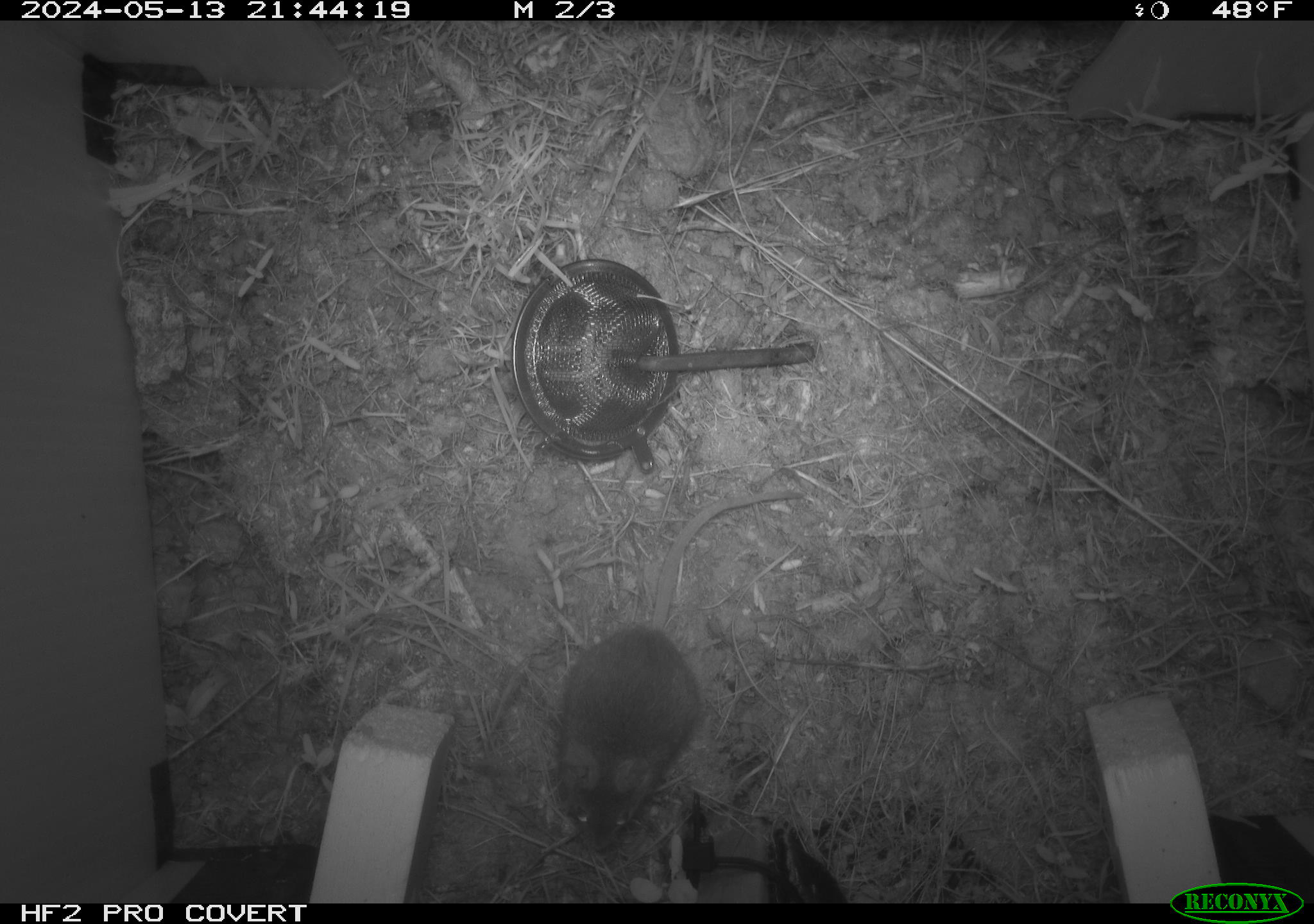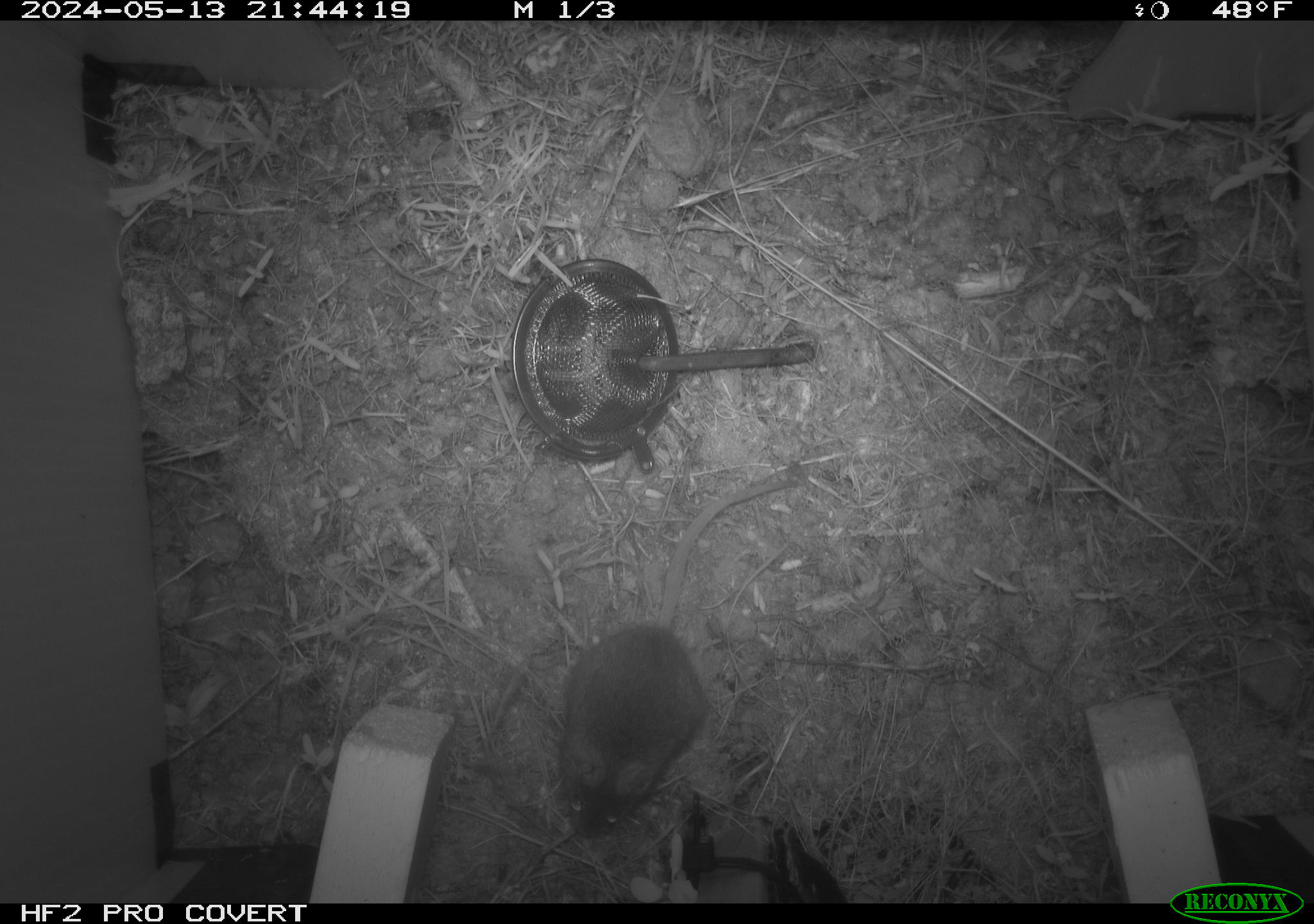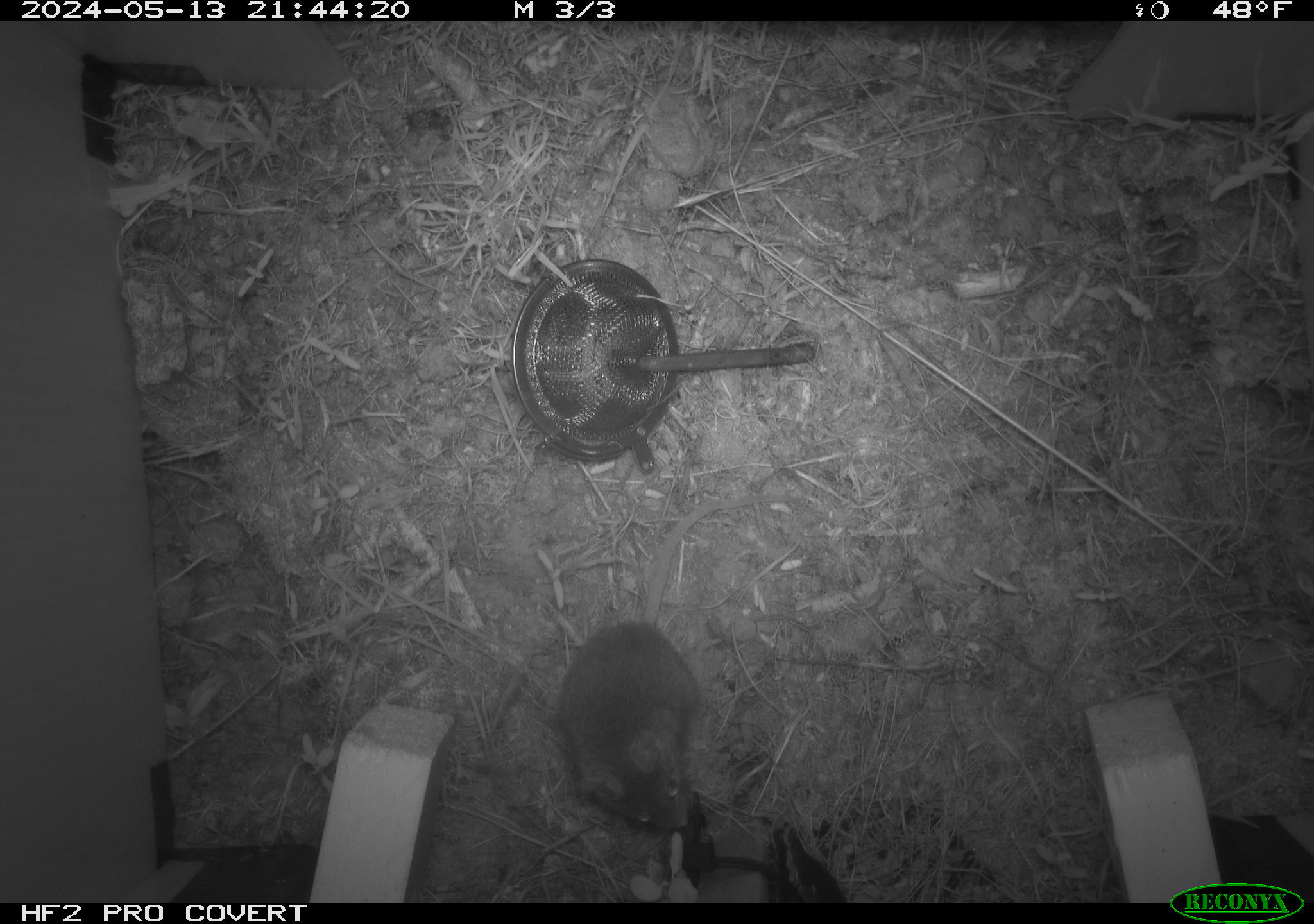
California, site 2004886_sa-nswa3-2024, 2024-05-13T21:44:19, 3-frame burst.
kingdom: Animalia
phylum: Chordata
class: Mammalia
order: Rodentia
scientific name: Rodentia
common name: rodent